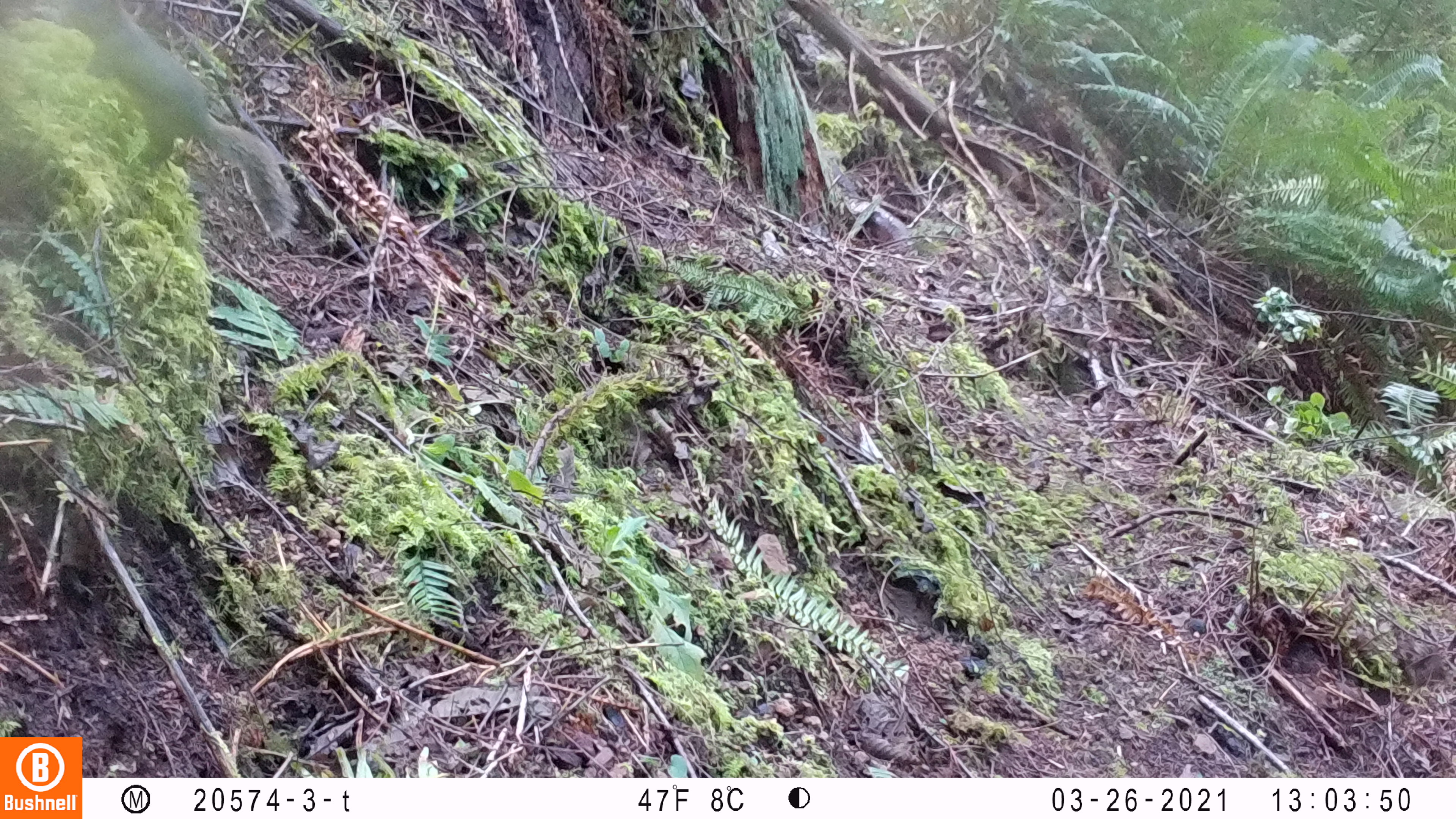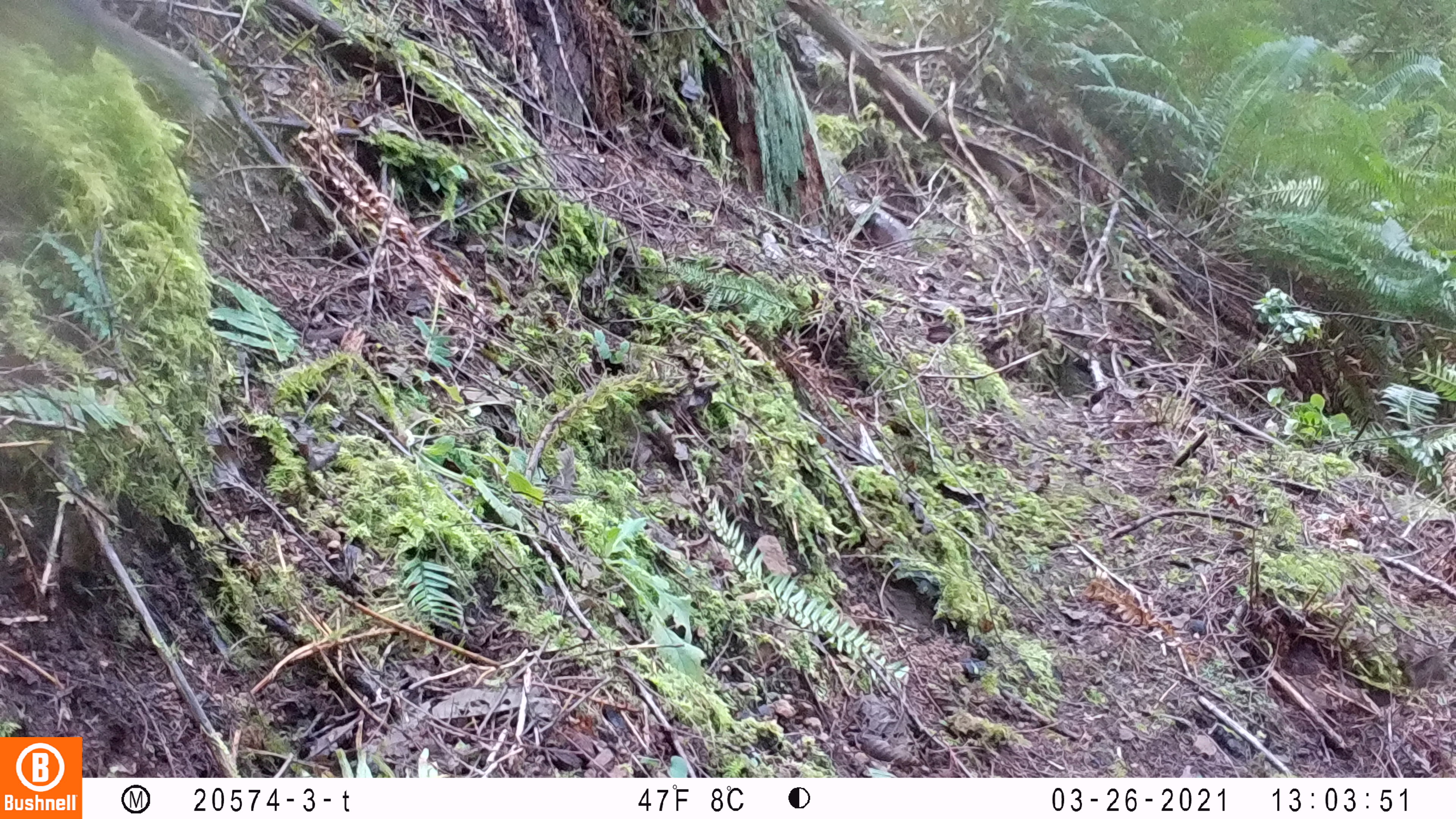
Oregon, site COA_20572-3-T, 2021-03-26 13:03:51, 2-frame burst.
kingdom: Animalia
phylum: Chordata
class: Mammalia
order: Rodentia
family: Sciuridae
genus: Tamiasciurus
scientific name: Tamiasciurus douglasii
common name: douglas squirrel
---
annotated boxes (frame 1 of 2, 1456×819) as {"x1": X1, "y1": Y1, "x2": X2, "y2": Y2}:
douglas squirrel: {"x1": 49, "y1": 1, "x2": 301, "y2": 237}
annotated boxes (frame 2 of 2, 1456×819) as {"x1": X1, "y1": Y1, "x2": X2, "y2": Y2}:
douglas squirrel: {"x1": 4, "y1": 4, "x2": 224, "y2": 128}